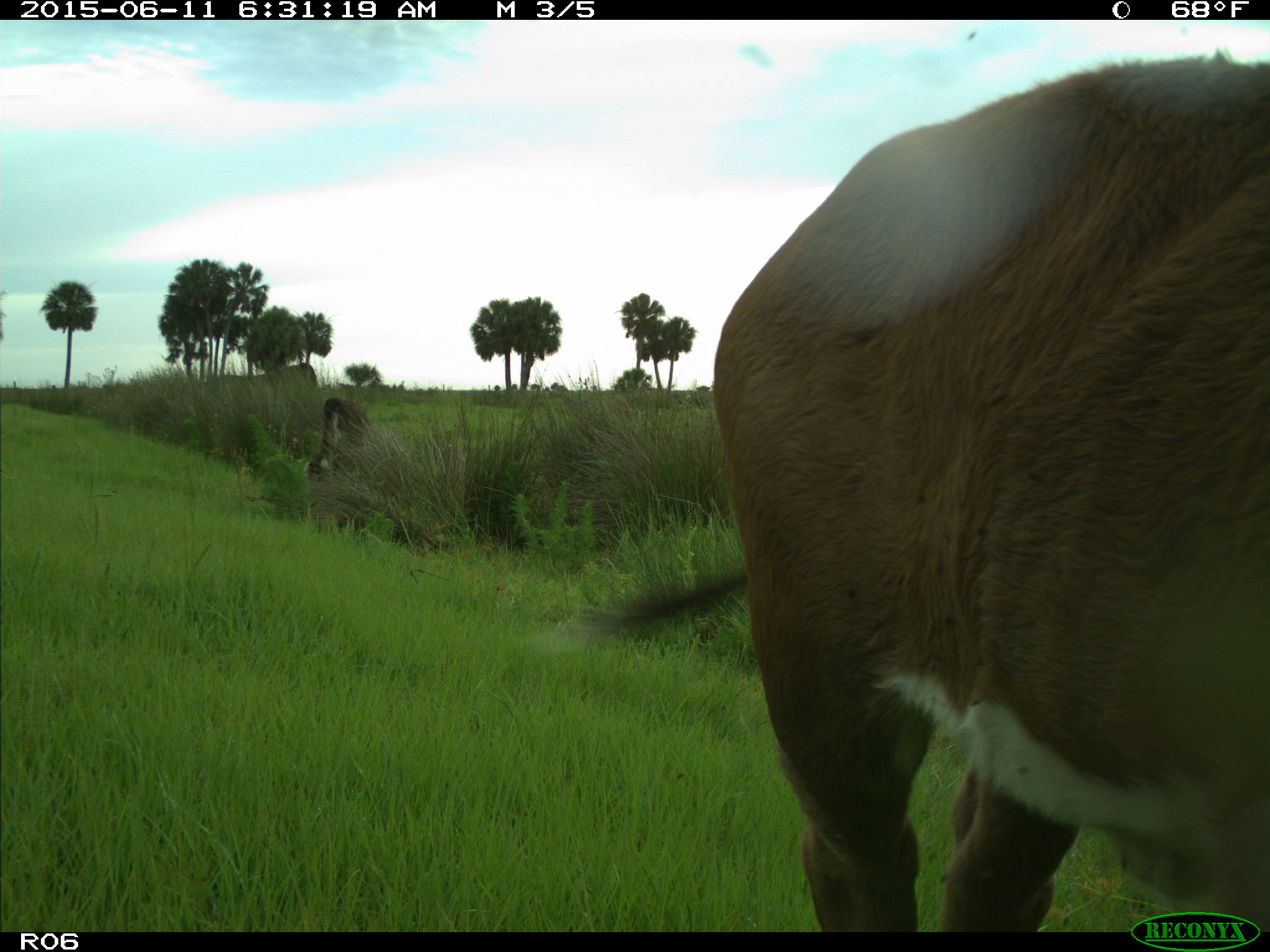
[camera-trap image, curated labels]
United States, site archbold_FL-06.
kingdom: Animalia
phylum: Chordata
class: Mammalia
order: Artiodactyla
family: Bovidae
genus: Bos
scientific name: Bos taurus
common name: domestic cow